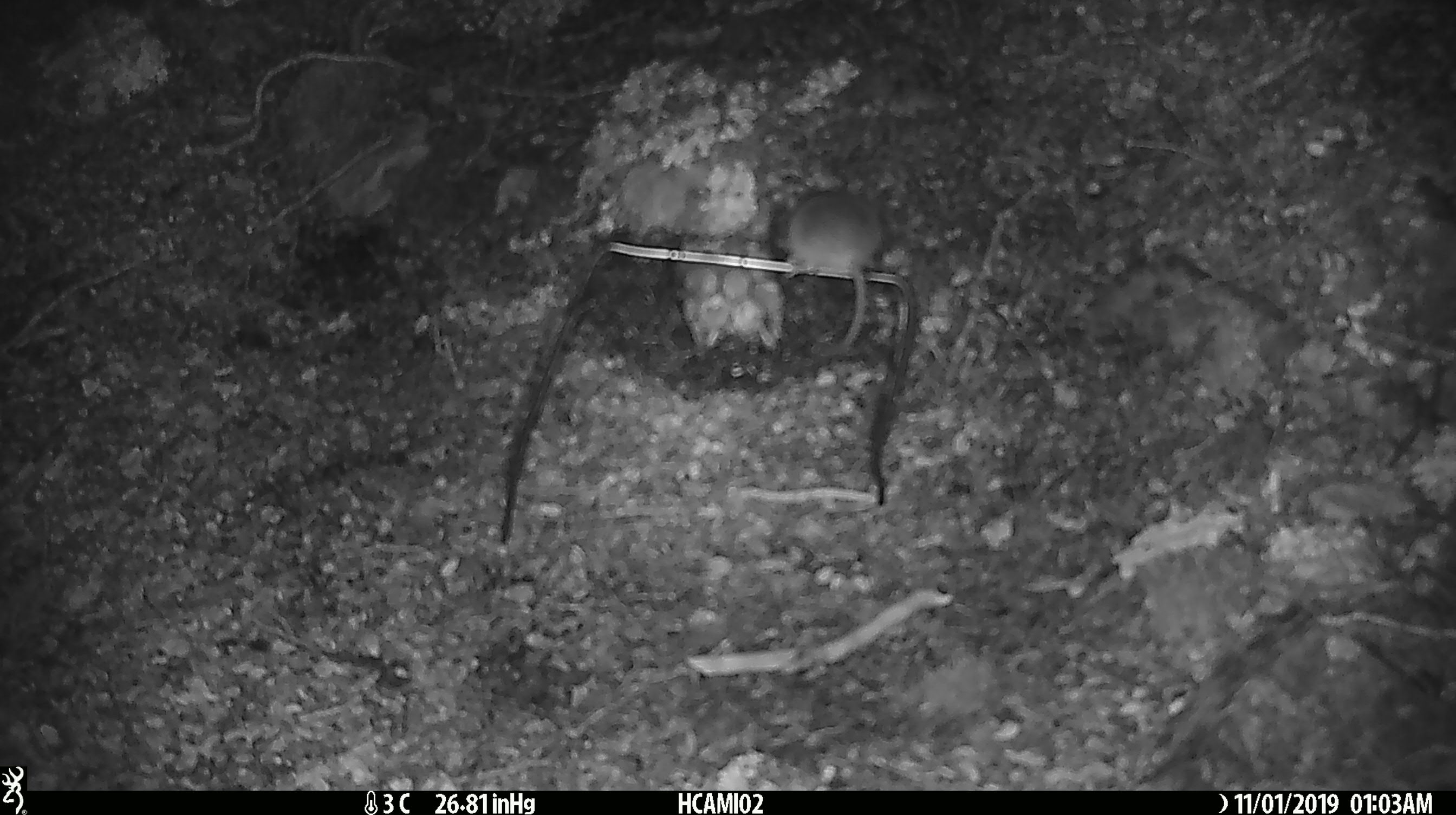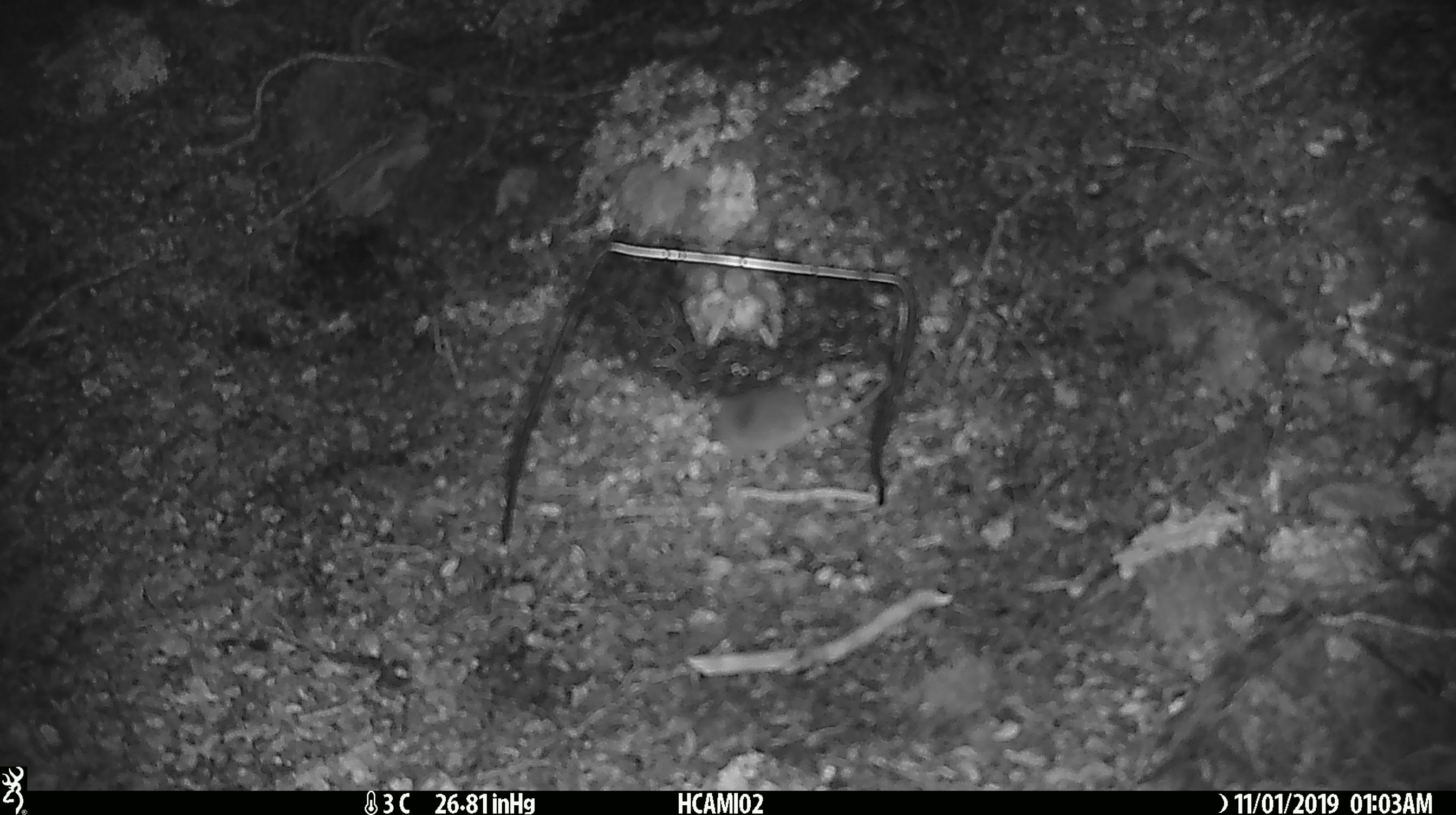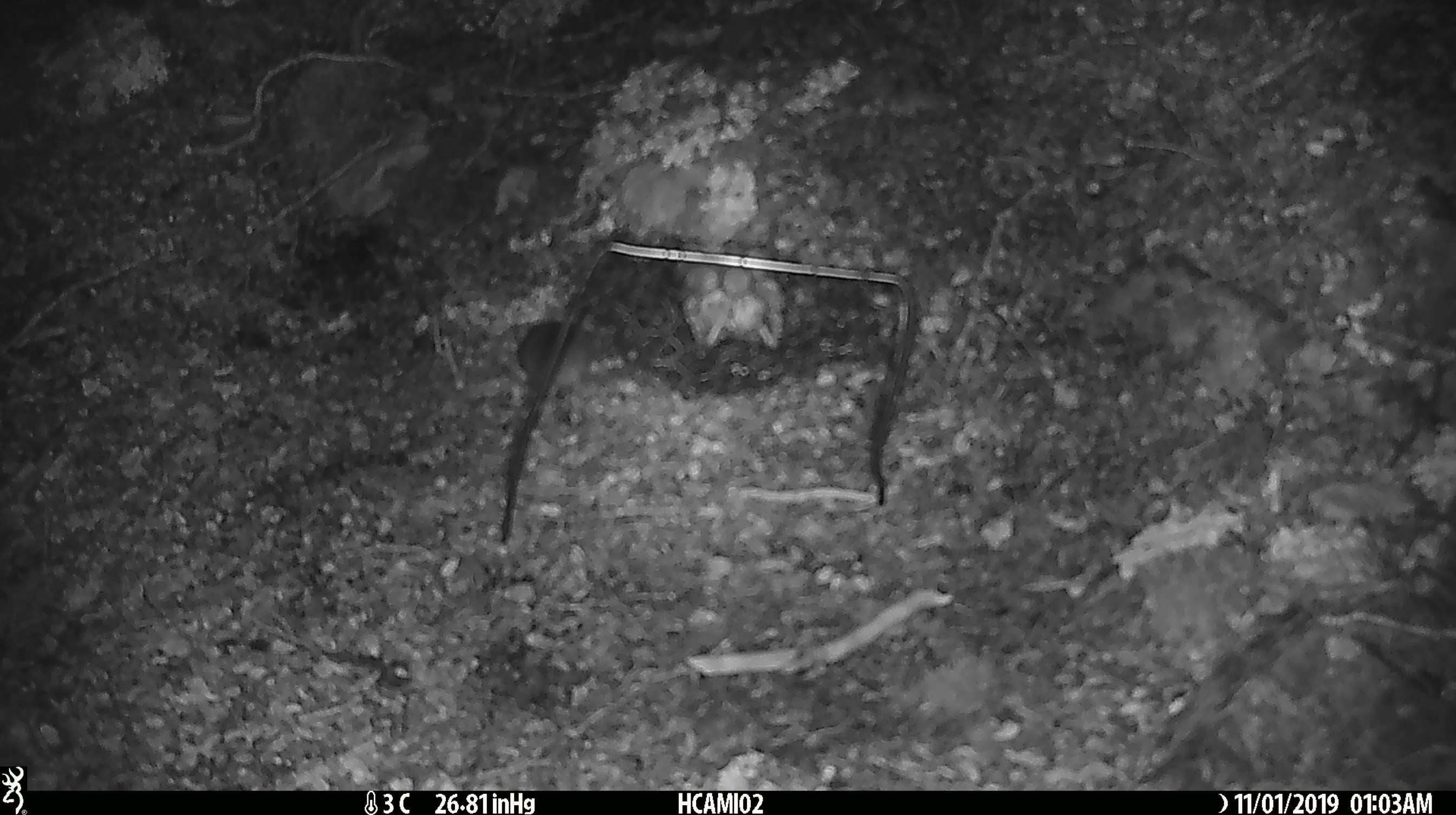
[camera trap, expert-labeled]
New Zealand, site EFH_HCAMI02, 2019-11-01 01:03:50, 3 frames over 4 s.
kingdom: Animalia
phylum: Chordata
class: Mammalia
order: Rodentia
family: Muridae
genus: Mus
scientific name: Mus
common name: mouse